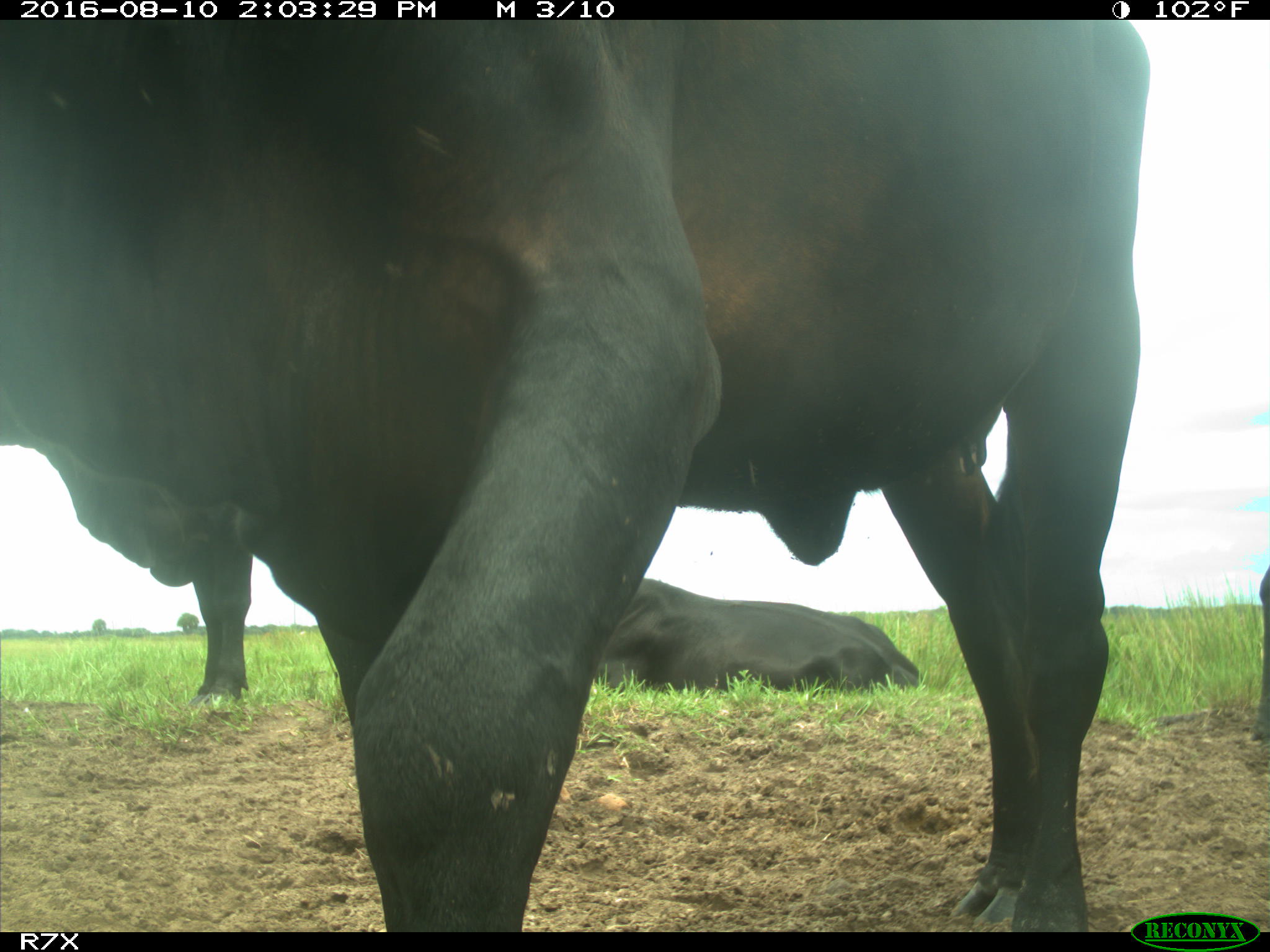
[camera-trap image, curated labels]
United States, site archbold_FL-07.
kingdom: Animalia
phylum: Chordata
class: Mammalia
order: Artiodactyla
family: Bovidae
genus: Bos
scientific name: Bos taurus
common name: domestic cow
Bos taurus (domestic cow).